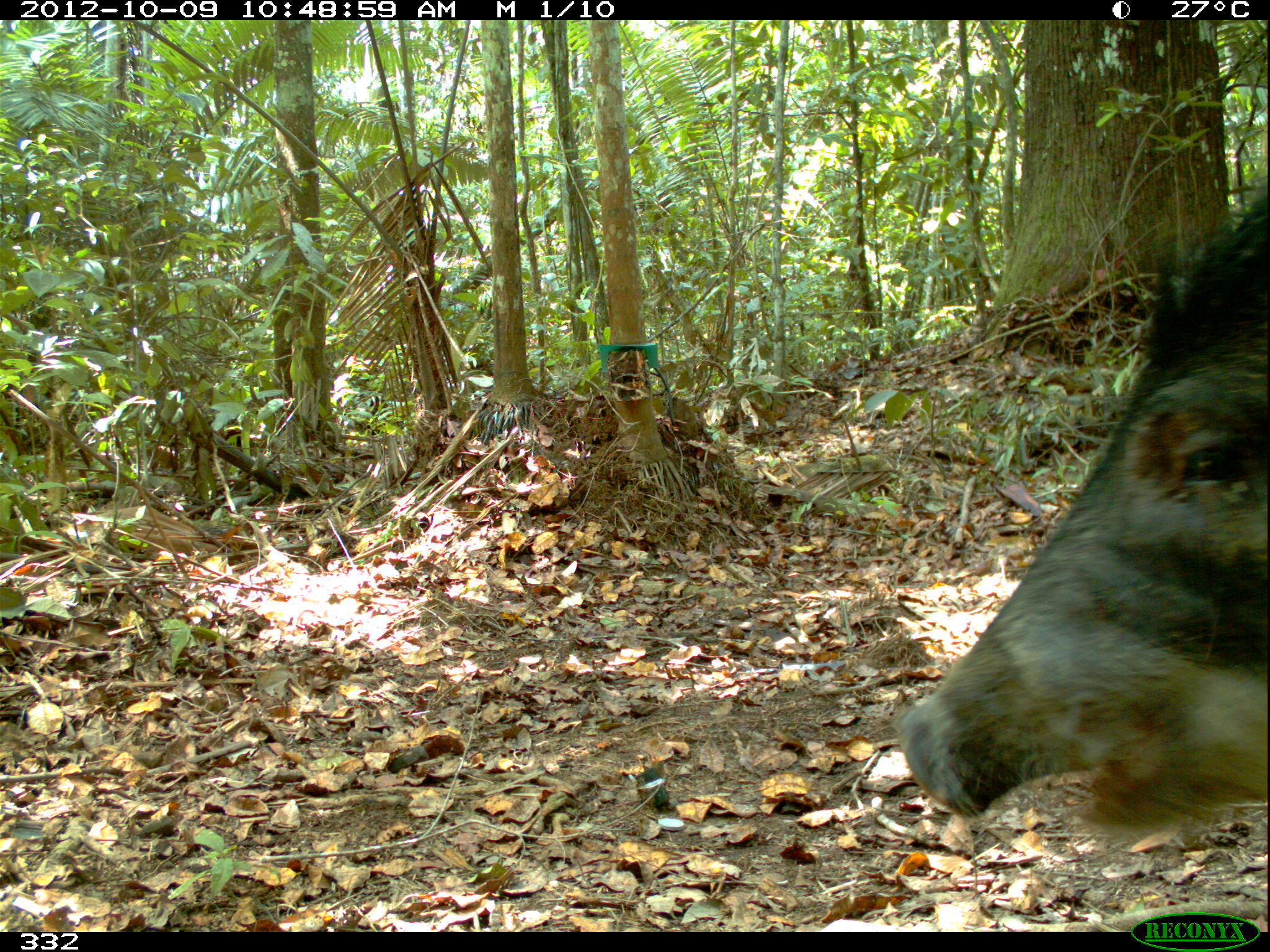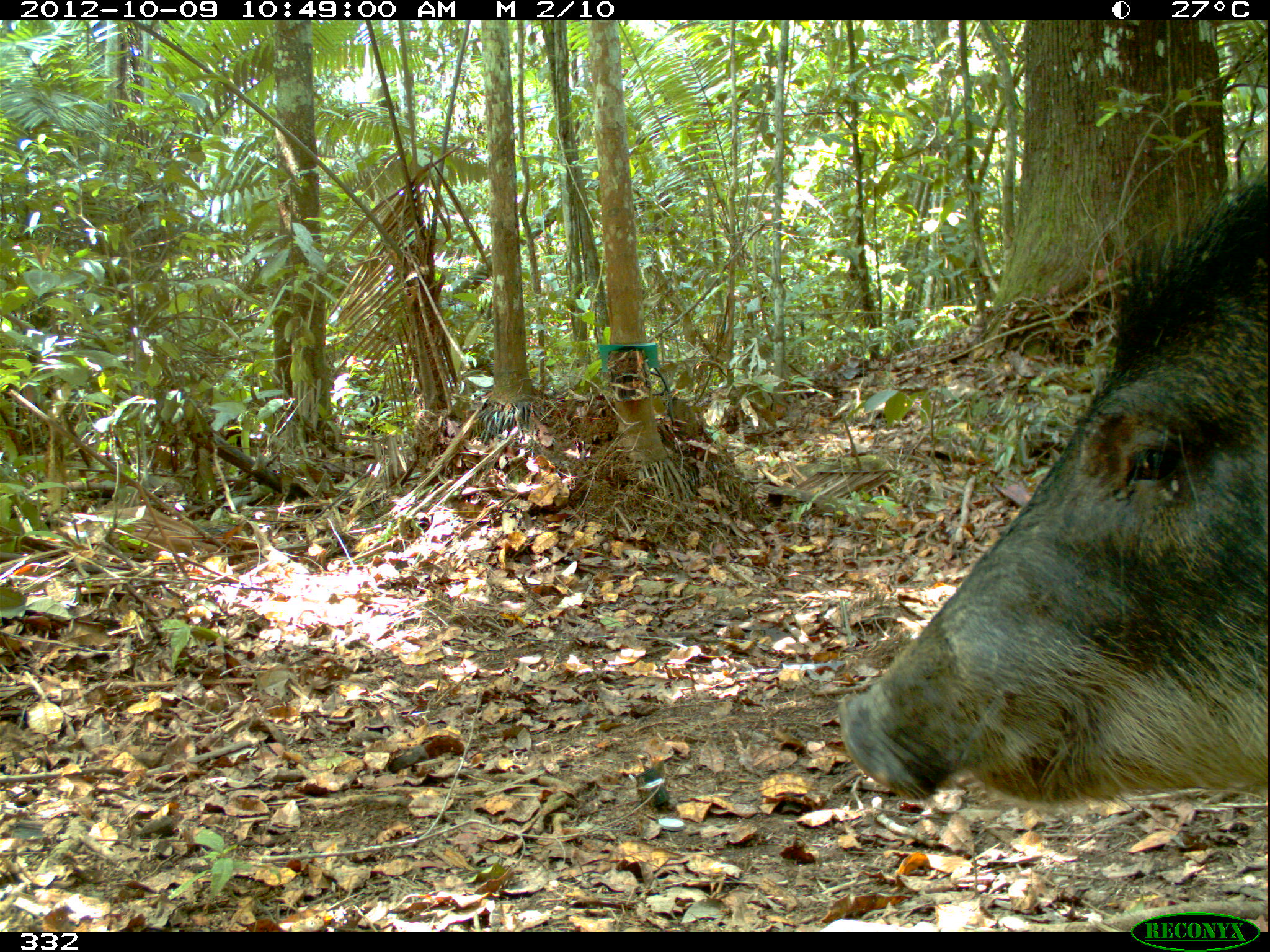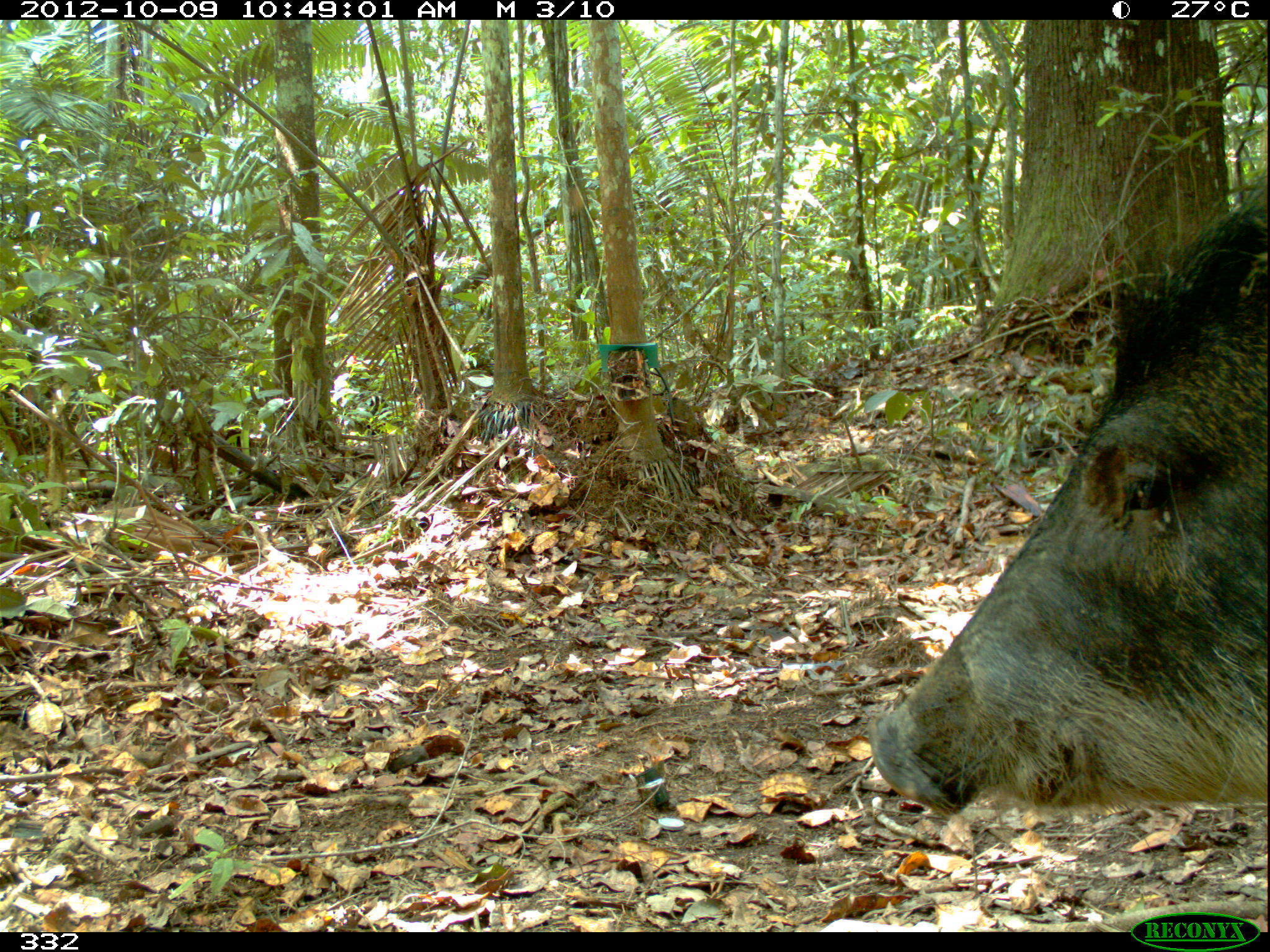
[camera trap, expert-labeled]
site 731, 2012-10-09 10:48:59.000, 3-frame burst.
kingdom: Animalia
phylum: Chordata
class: Mammalia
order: Artiodactyla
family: Tayassuidae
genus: Tayassu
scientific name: Tayassu pecari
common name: white-lipped peccary